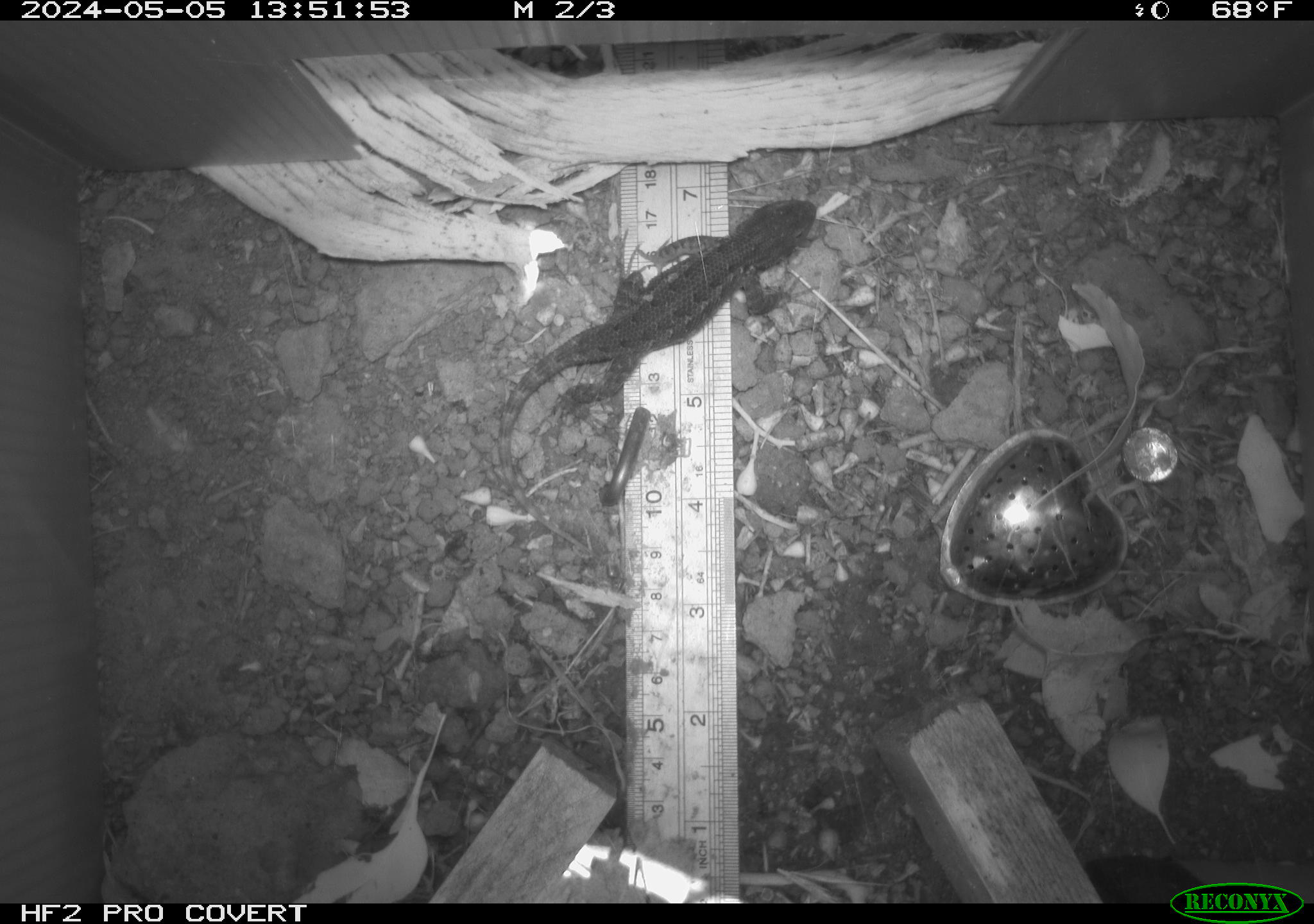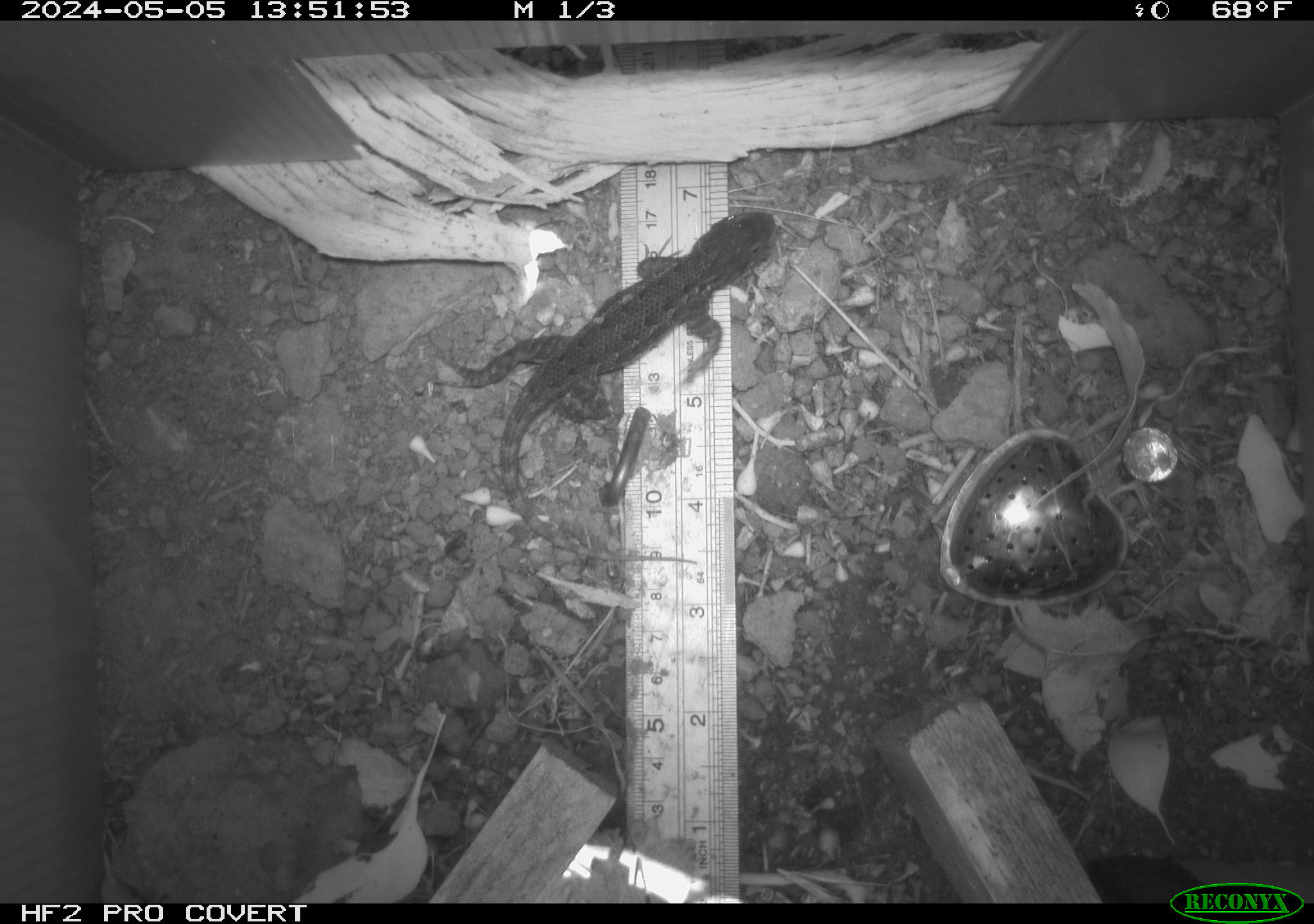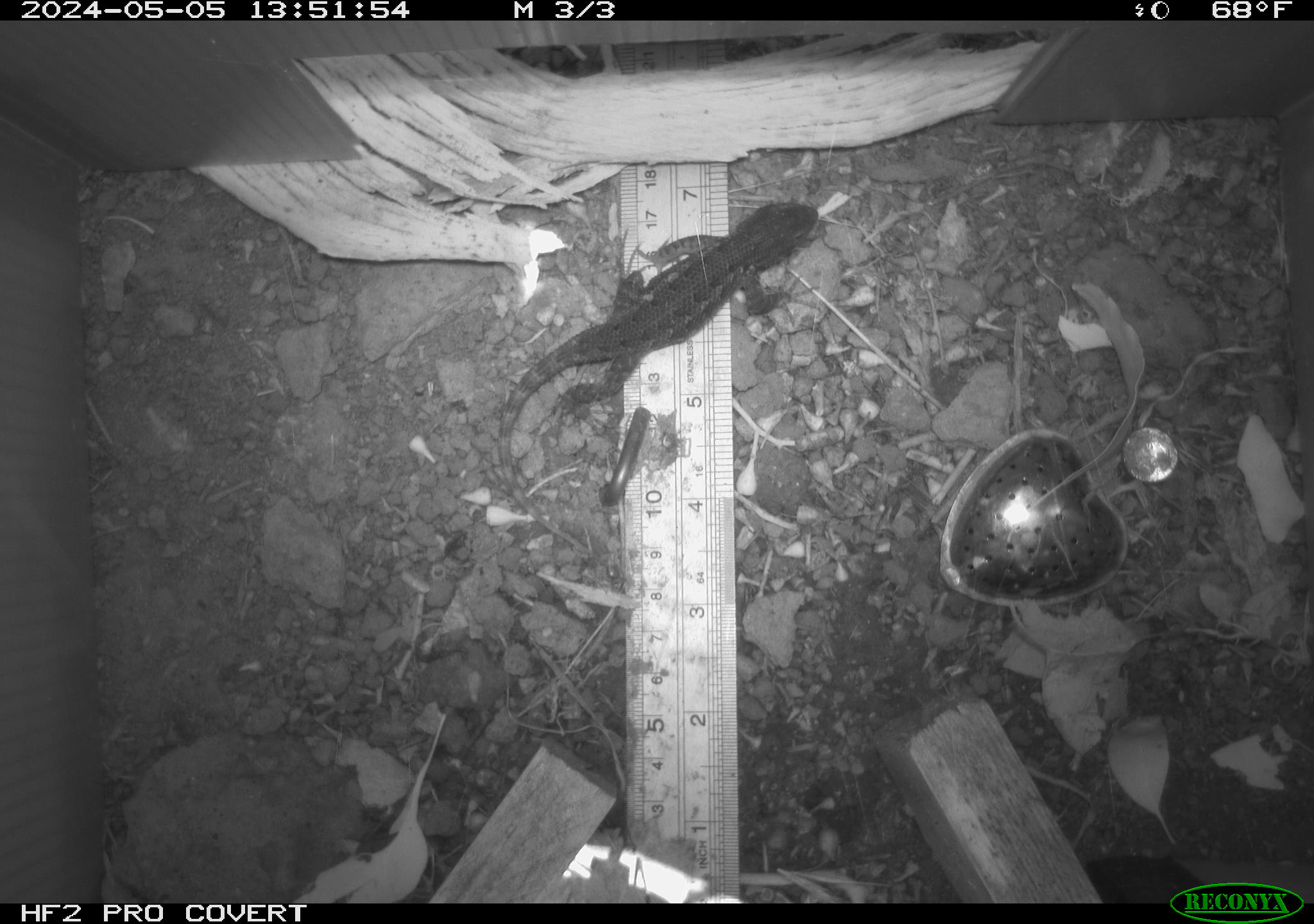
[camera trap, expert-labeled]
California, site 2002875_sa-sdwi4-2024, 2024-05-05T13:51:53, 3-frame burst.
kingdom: Animalia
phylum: Chordata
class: Reptilia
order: Squamata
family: Phrynosomatidae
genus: Sceloporus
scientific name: Sceloporus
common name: spiny lizards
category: sceloporus species